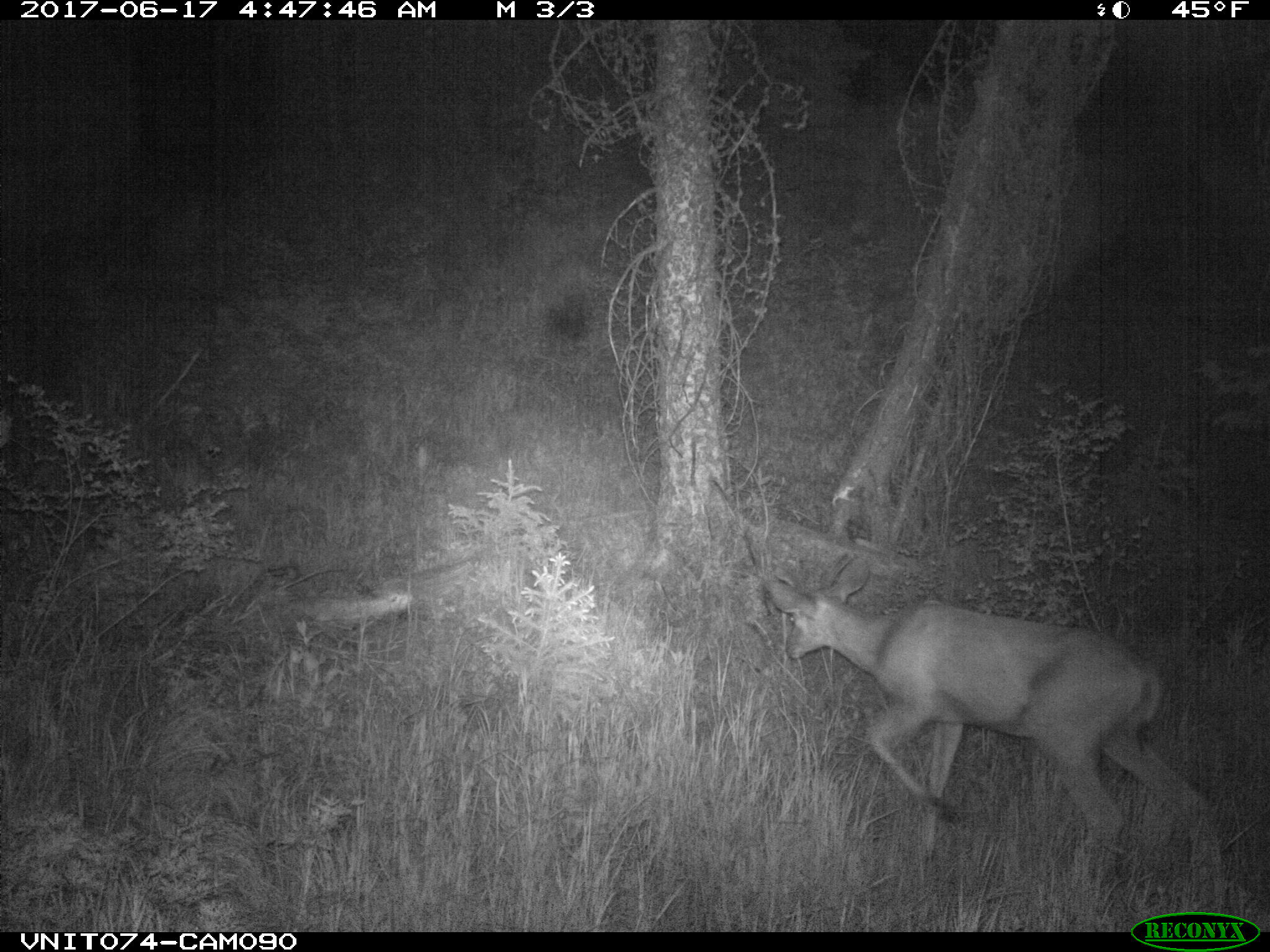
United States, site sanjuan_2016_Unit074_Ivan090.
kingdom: Animalia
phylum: Chordata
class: Mammalia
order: Artiodactyla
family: Cervidae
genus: Odocoileus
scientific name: Odocoileus hemionus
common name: mule deer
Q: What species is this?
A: Odocoileus hemionus (mule deer).